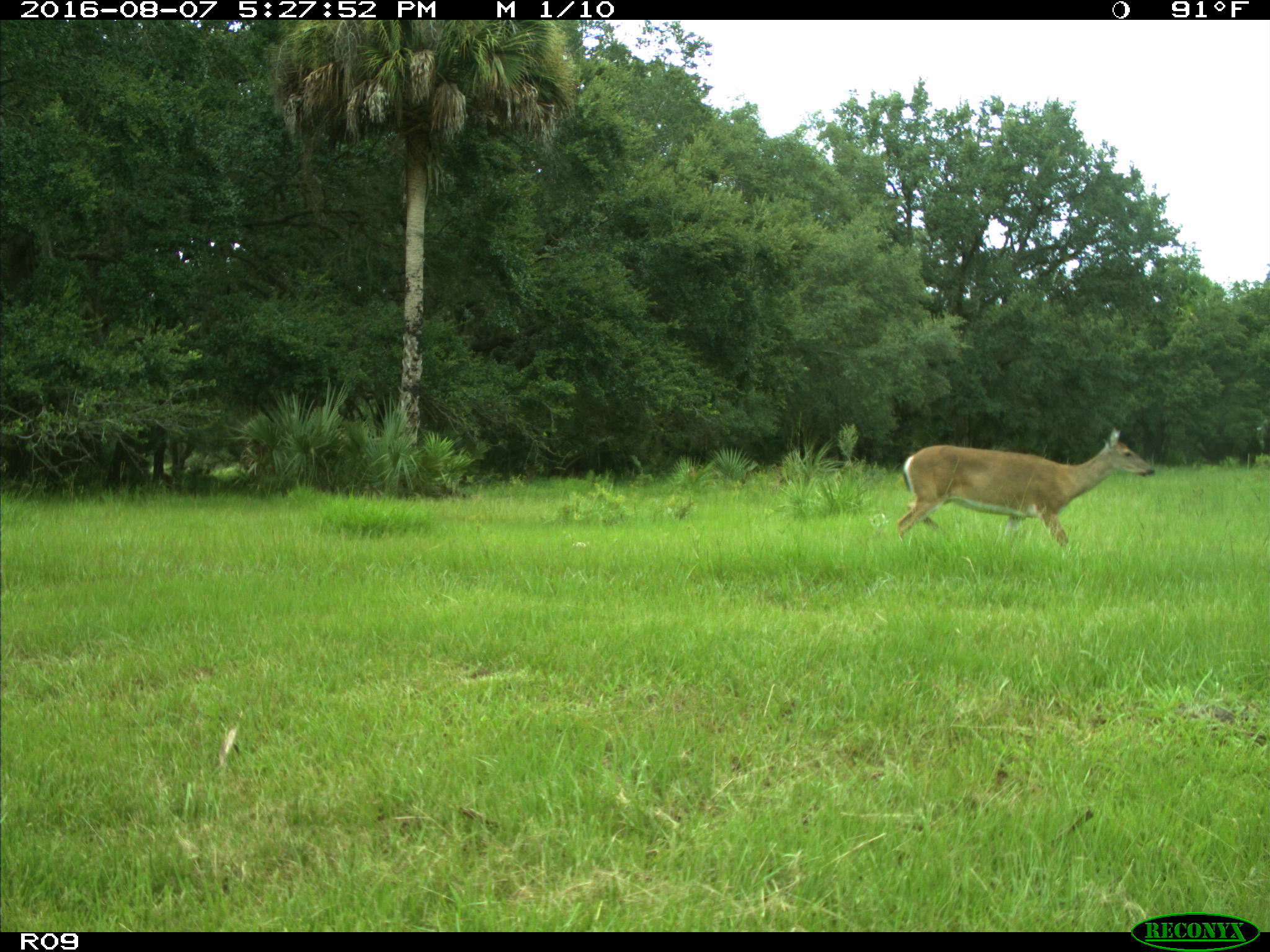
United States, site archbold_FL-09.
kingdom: Animalia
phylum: Chordata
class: Mammalia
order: Artiodactyla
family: Cervidae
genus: Odocoileus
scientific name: Odocoileus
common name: deer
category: unidentified deer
Unidentified deer (deer) (Odocoileus).